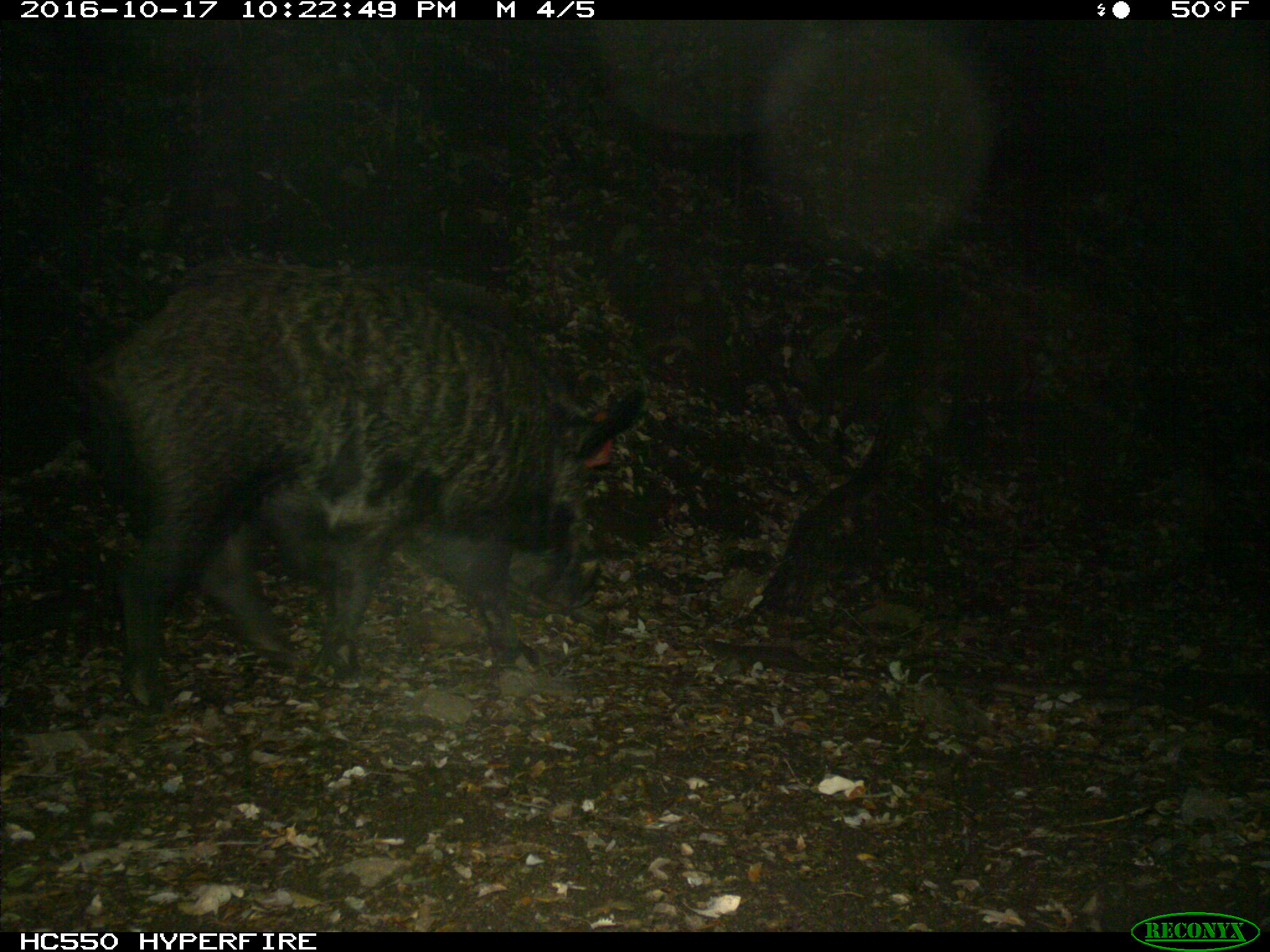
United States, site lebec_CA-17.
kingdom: Animalia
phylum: Chordata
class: Mammalia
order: Artiodactyla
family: Suidae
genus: Sus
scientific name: Sus scrofa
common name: wild boar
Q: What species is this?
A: Sus scrofa (wild boar).